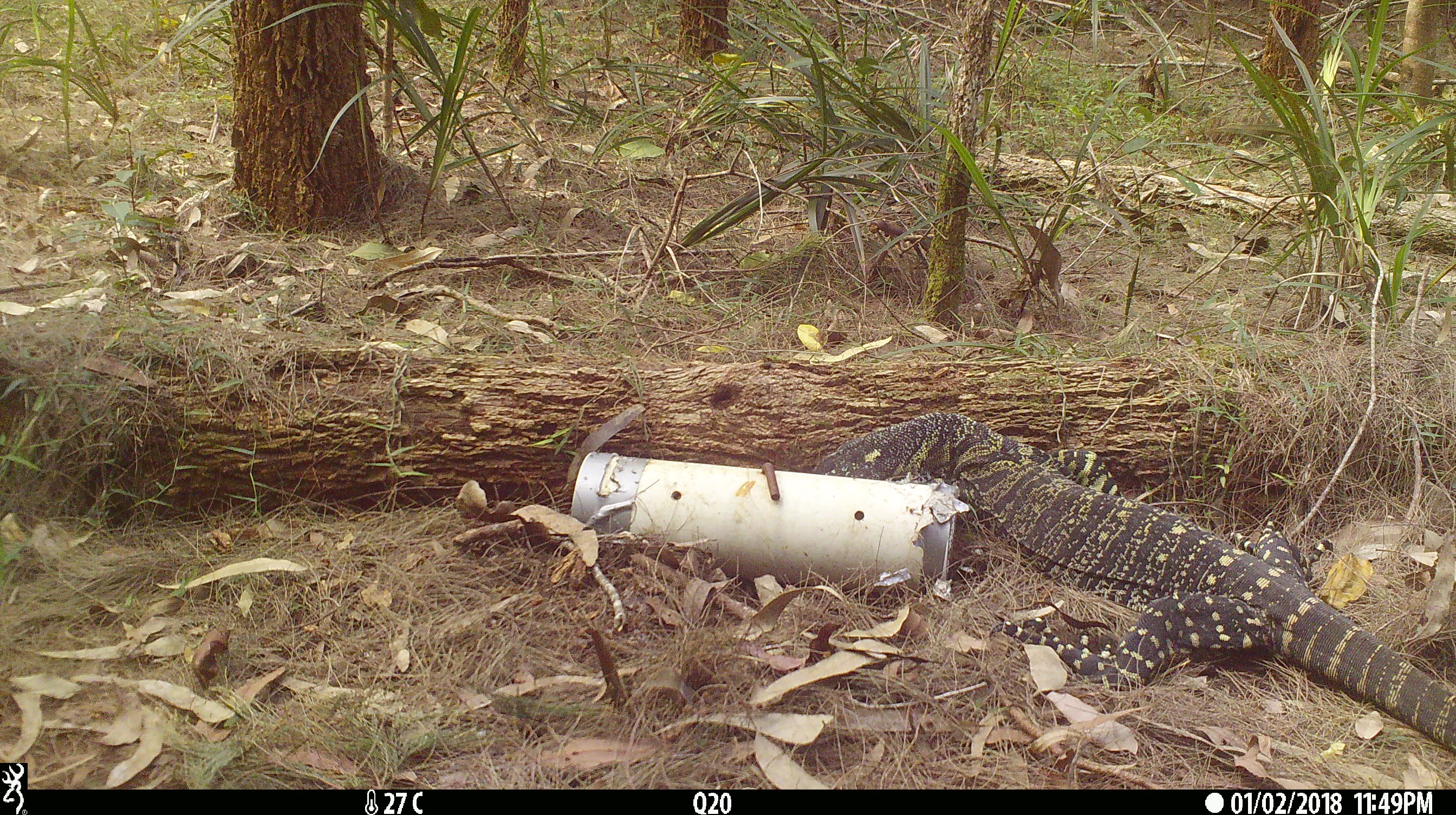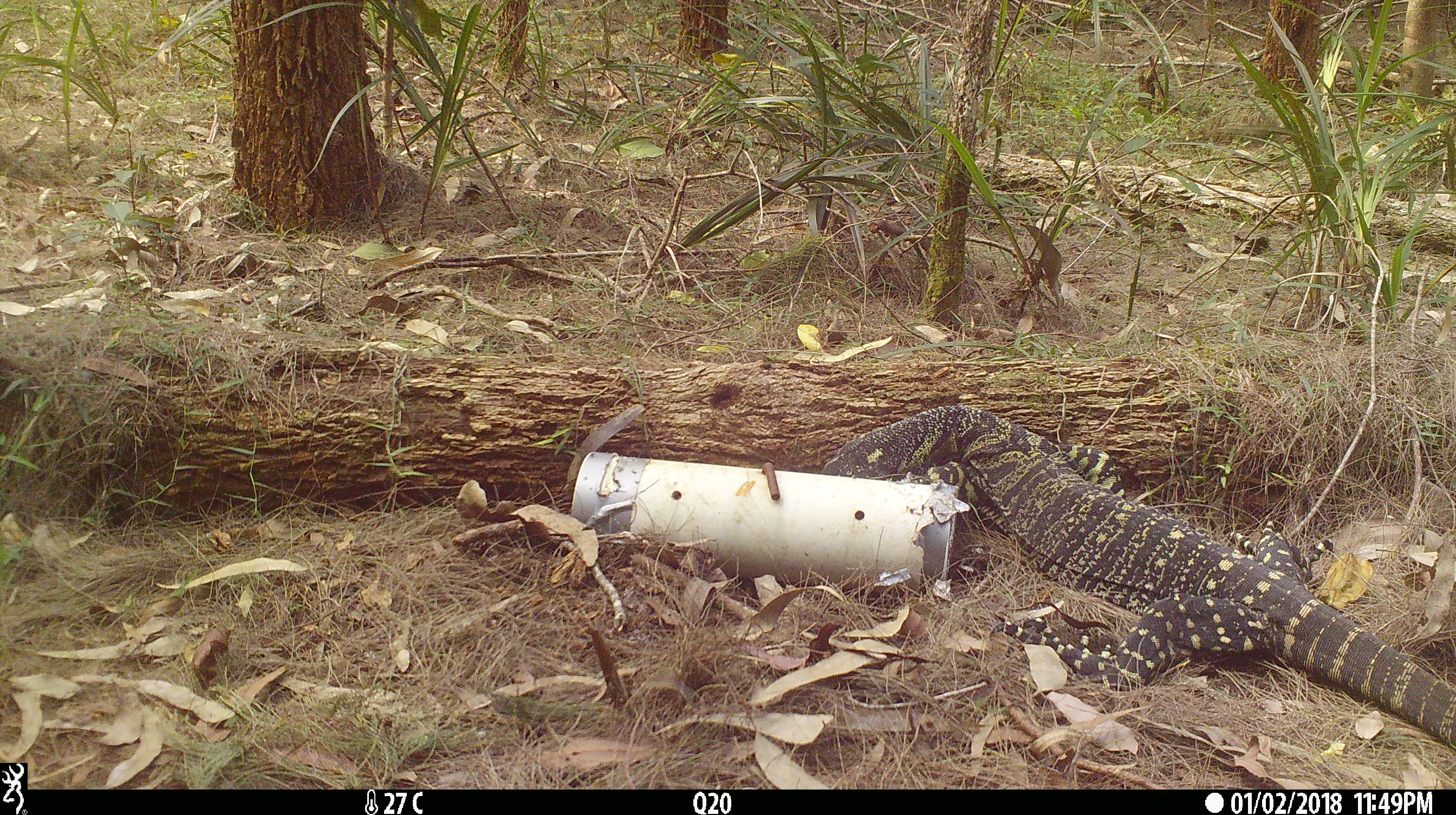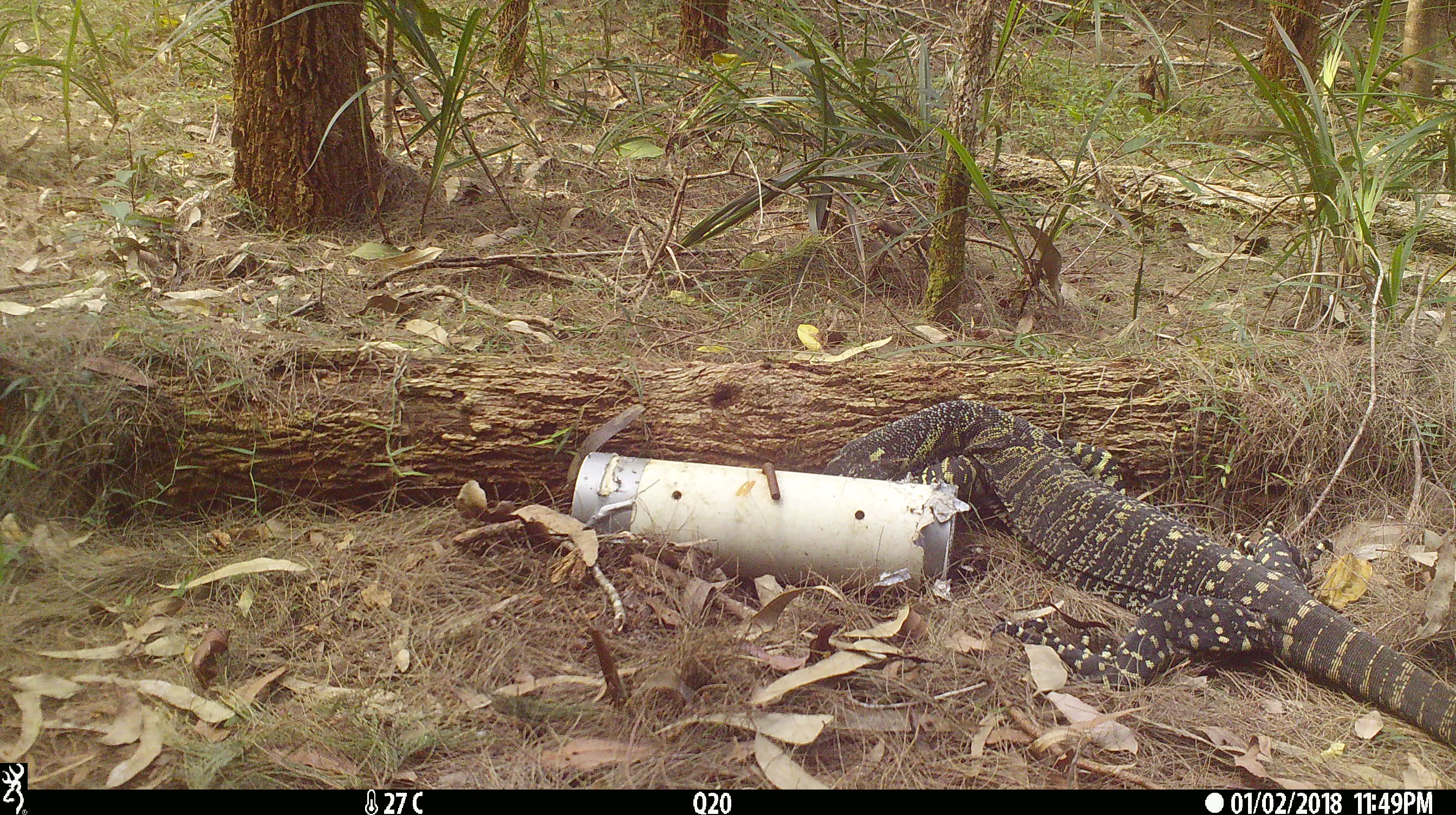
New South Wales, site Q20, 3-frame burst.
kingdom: Animalia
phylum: Chordata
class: Reptilia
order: Squamata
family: Varanidae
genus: Varanus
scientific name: Varanus varius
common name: lace monitor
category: goanna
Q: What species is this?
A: Goanna (lace monitor) (Varanus varius).